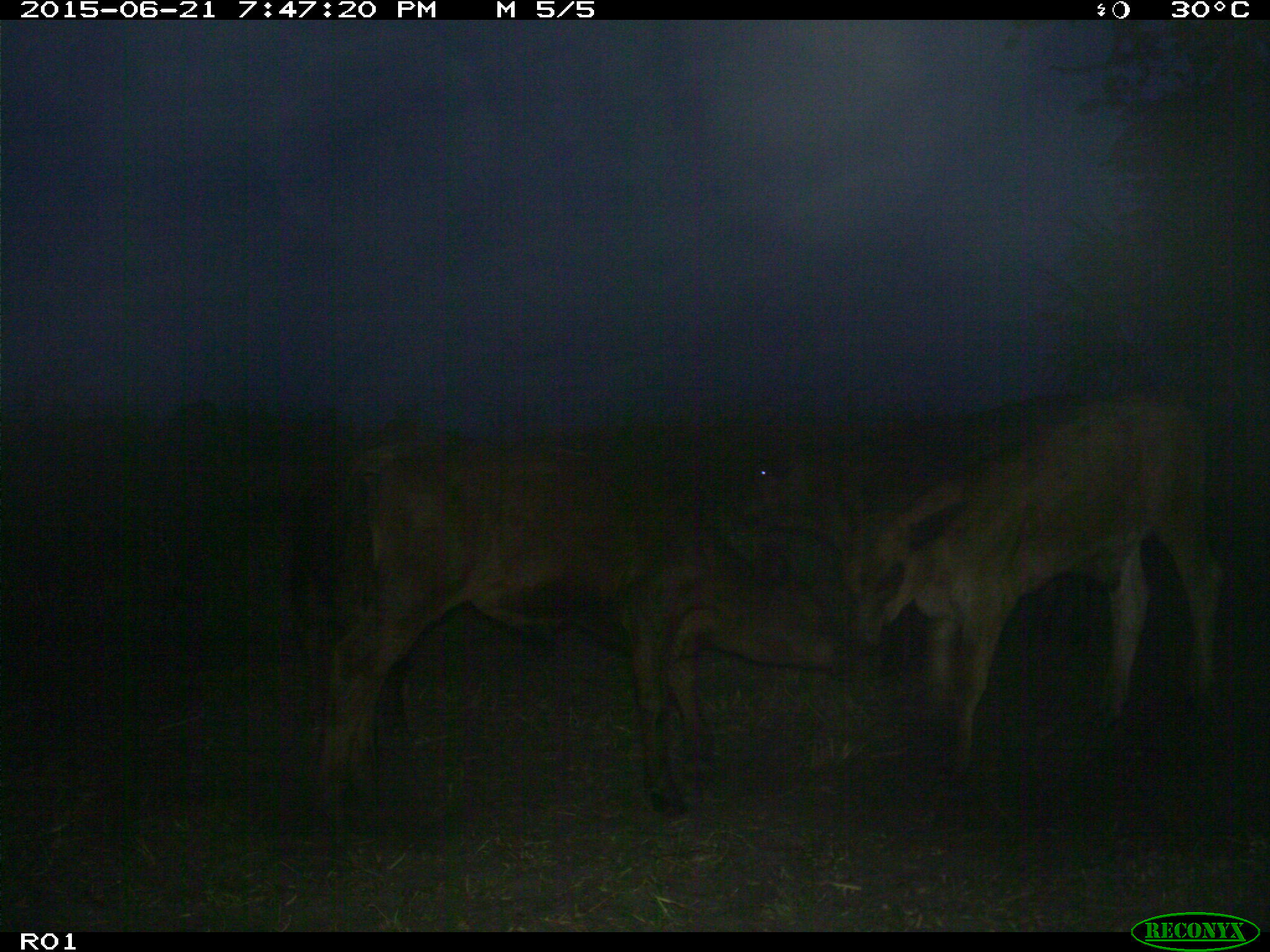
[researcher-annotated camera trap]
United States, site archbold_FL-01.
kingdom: Animalia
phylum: Chordata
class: Mammalia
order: Artiodactyla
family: Bovidae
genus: Bos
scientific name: Bos taurus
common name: domestic cow